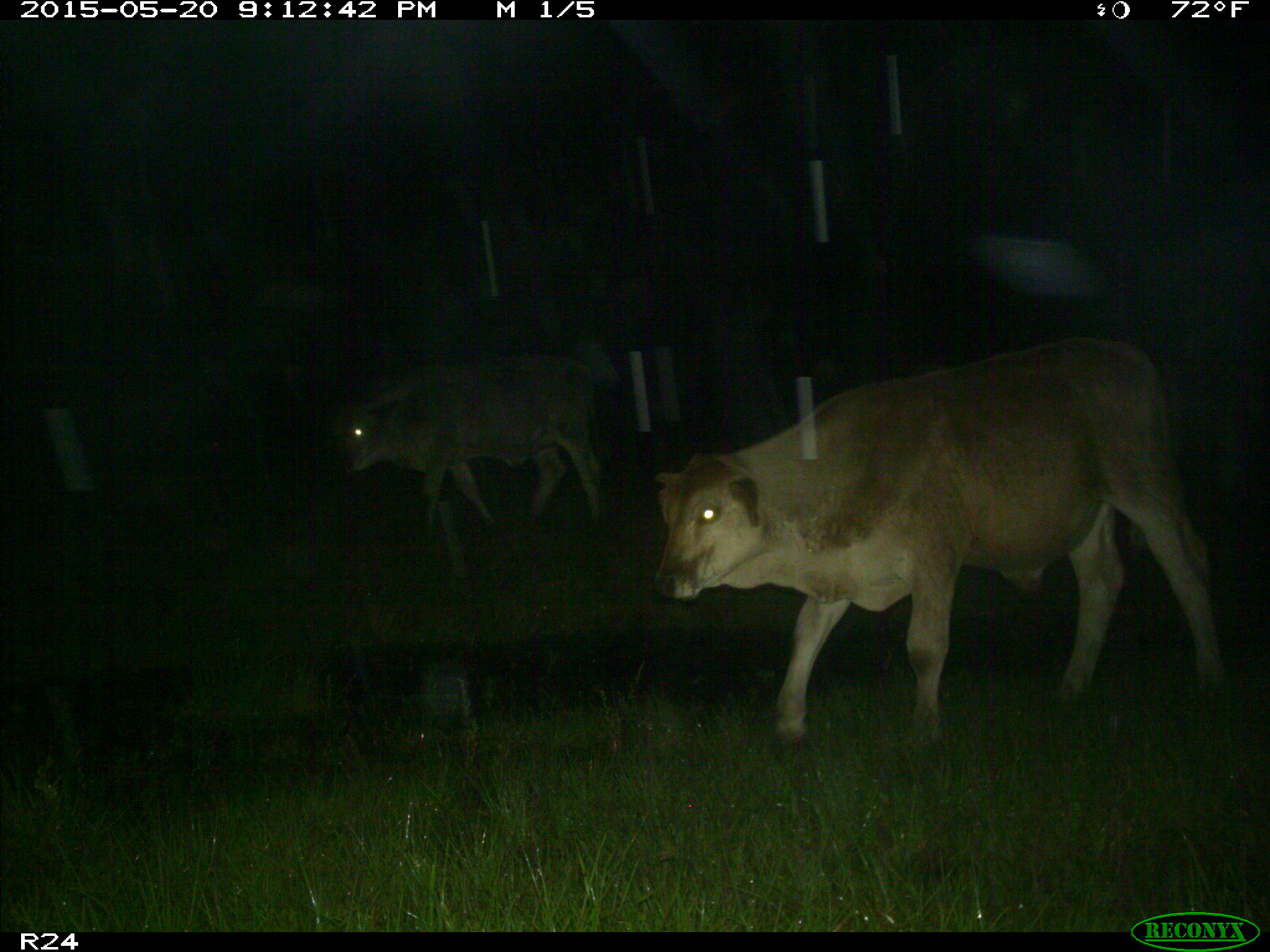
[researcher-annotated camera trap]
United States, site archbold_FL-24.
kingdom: Animalia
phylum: Chordata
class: Mammalia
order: Artiodactyla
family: Bovidae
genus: Bos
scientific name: Bos taurus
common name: domestic cow